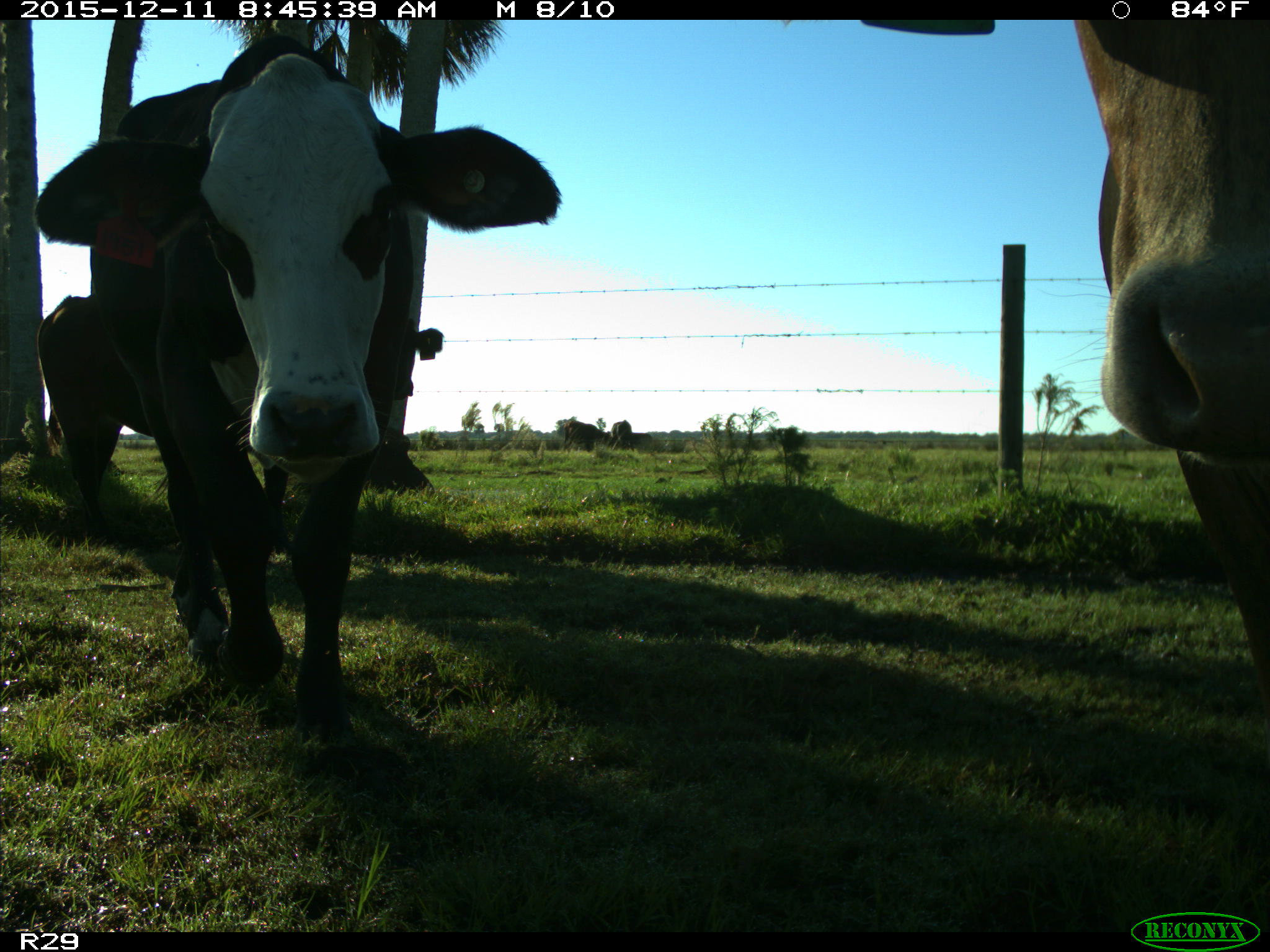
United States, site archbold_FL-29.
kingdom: Animalia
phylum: Chordata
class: Mammalia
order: Artiodactyla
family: Bovidae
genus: Bos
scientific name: Bos taurus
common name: domestic cow